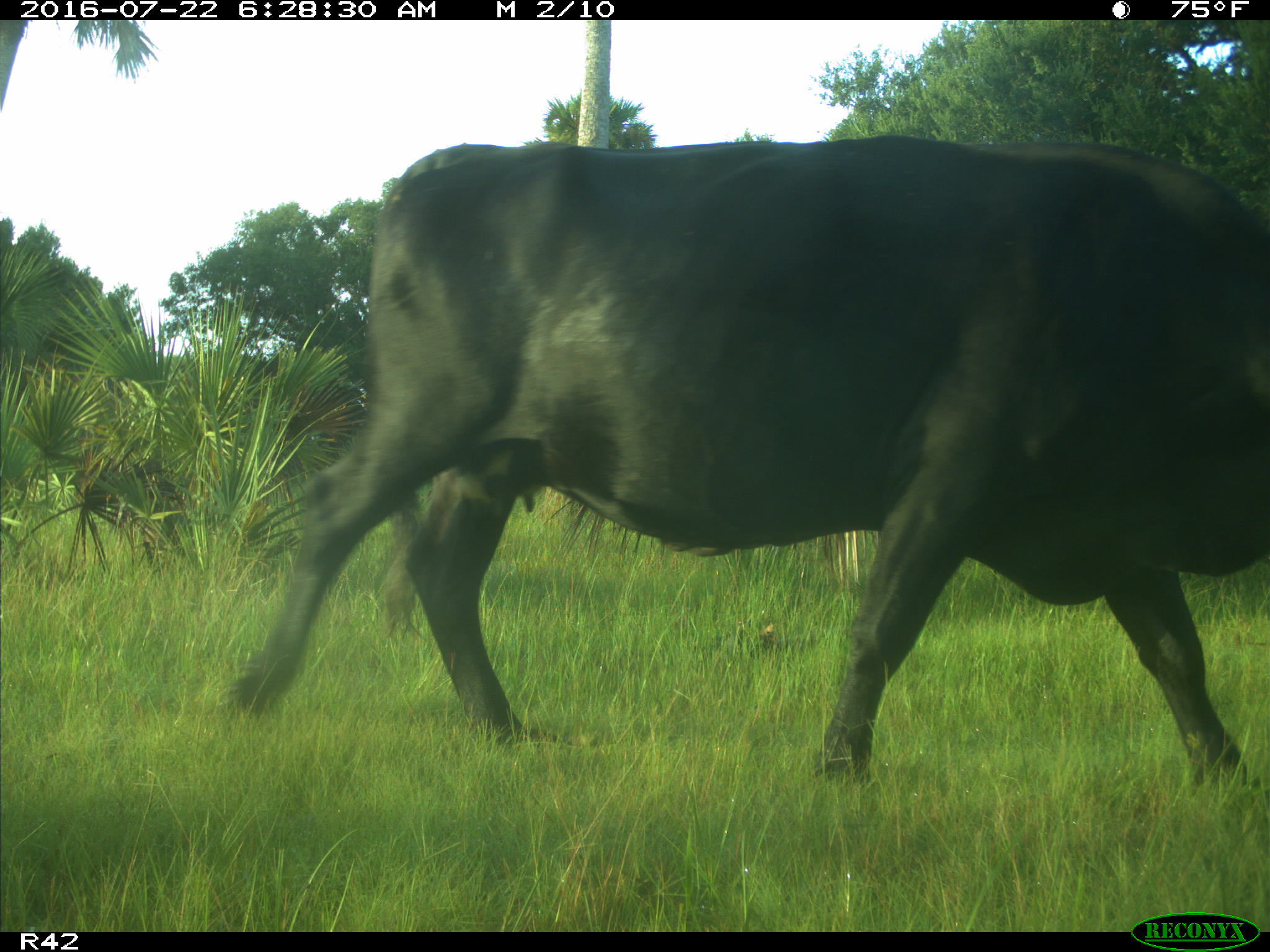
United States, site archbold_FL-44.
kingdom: Animalia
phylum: Chordata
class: Mammalia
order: Artiodactyla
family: Bovidae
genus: Bos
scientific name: Bos taurus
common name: domestic cow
Bos taurus (domestic cow).